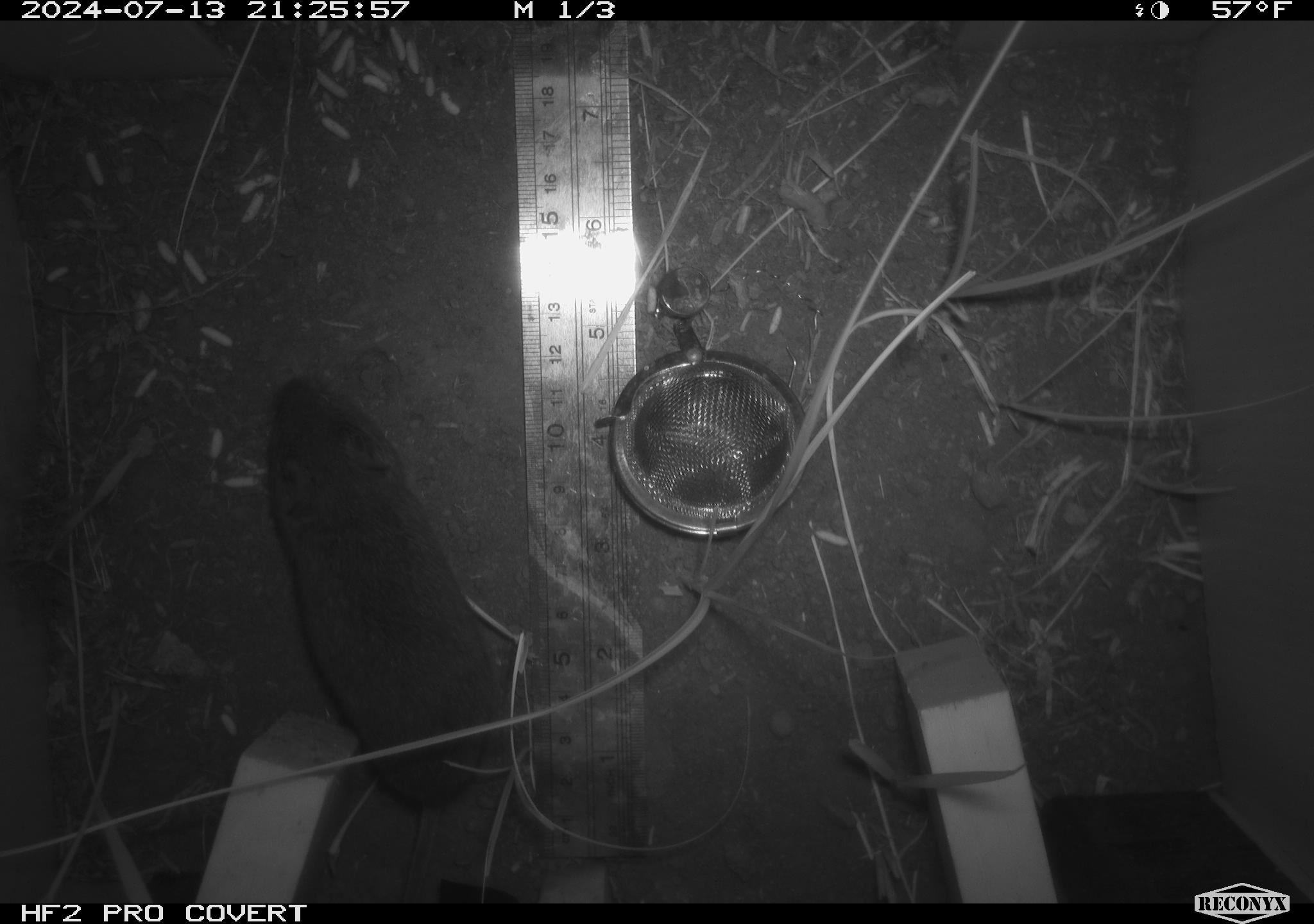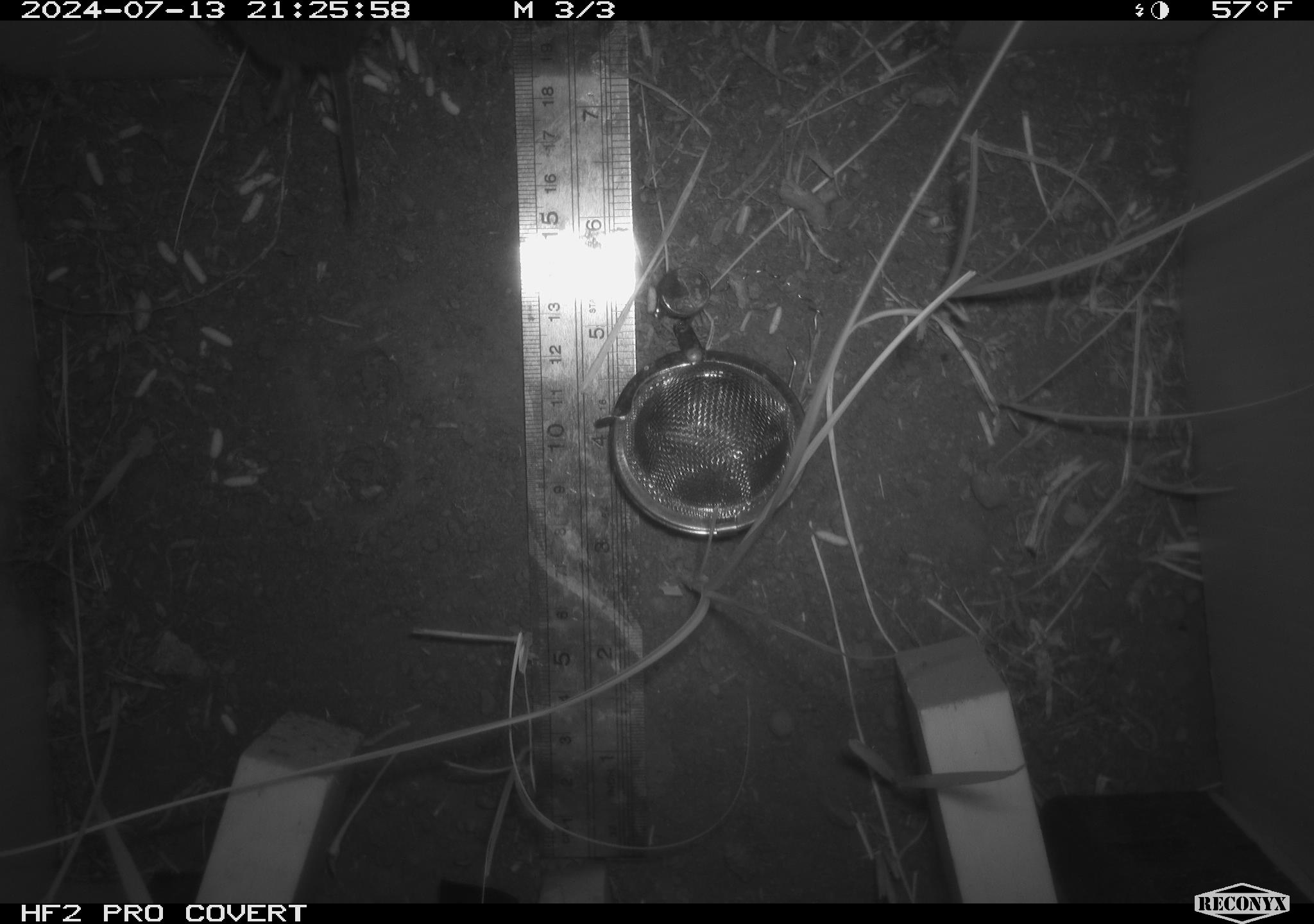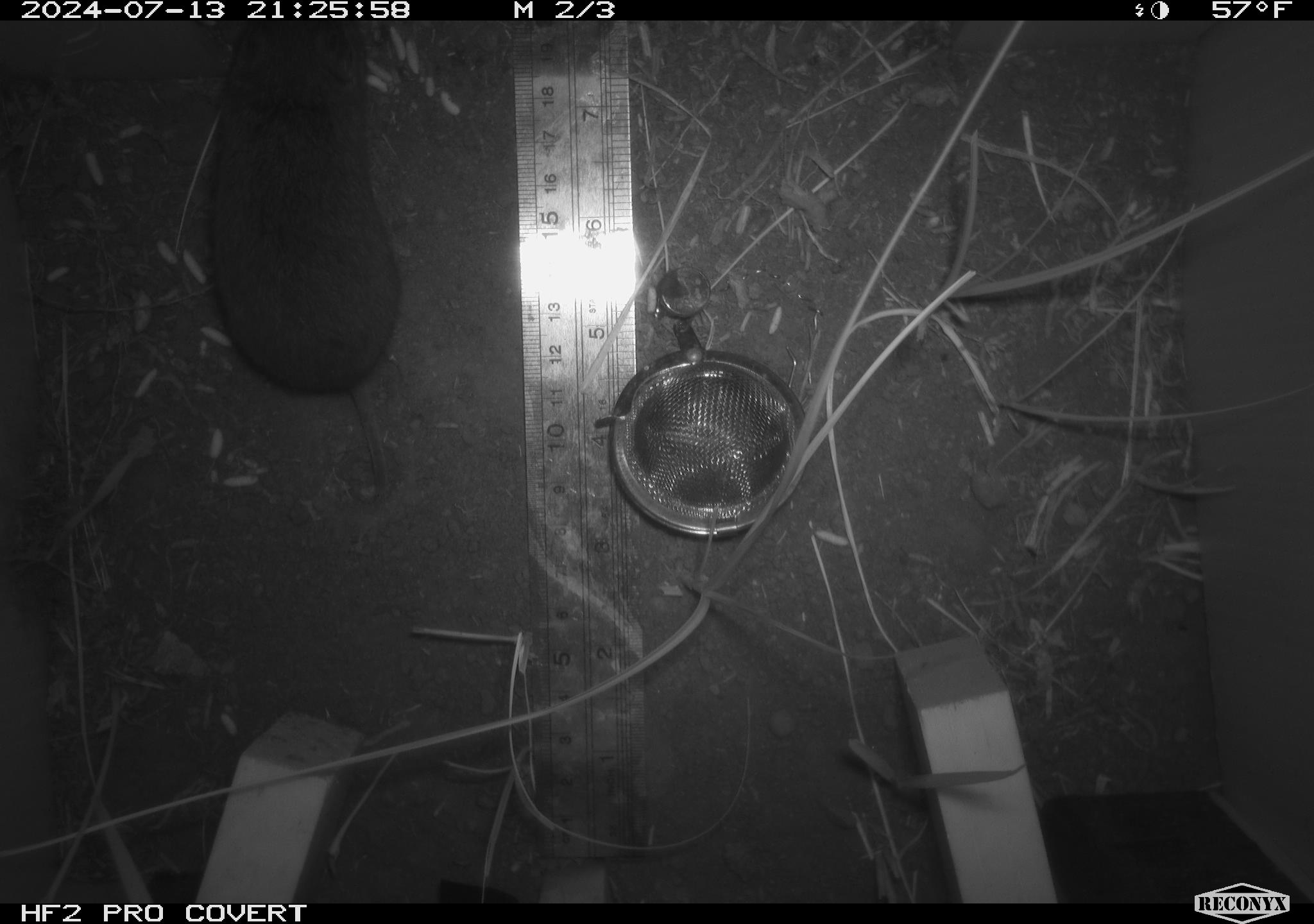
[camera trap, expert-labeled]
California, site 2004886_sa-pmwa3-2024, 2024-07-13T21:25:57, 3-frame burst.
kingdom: Animalia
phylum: Chordata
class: Mammalia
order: Rodentia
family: Cricetidae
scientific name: Arvicolinae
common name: voles, lemmings, and muskrats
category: arvicolinae subfamily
Arvicolinae subfamily (voles, lemmings, and muskrats) (Arvicolinae).